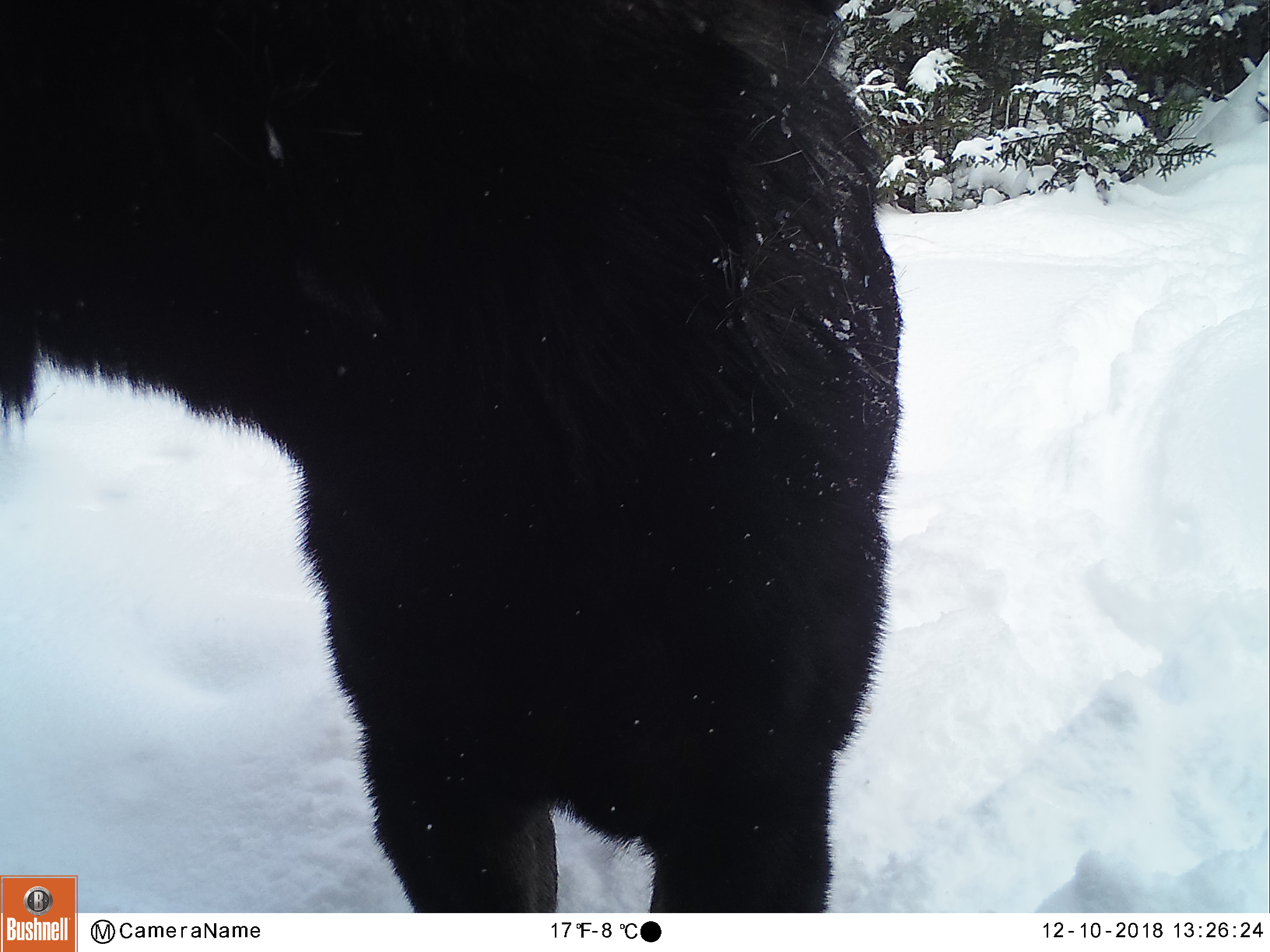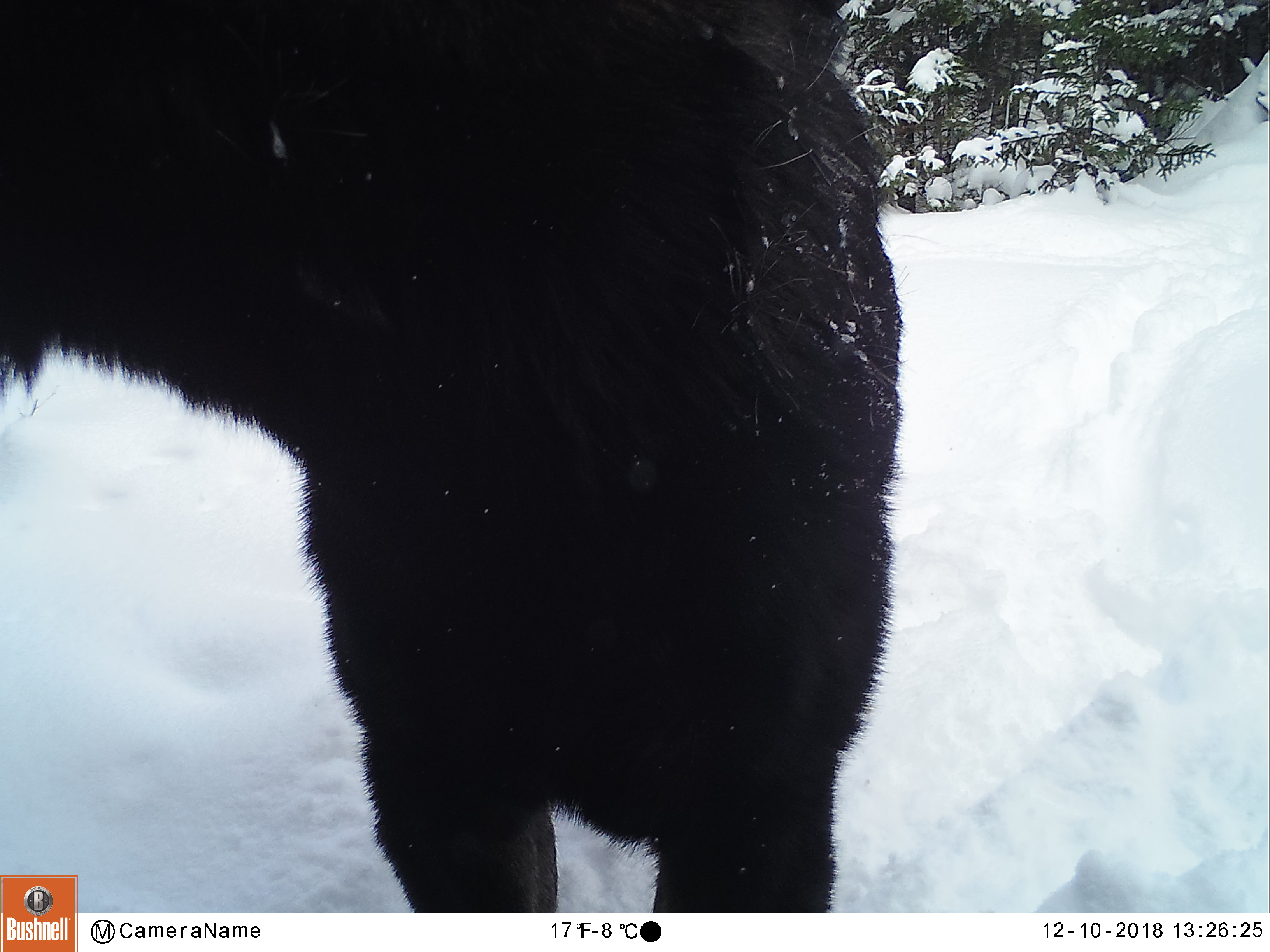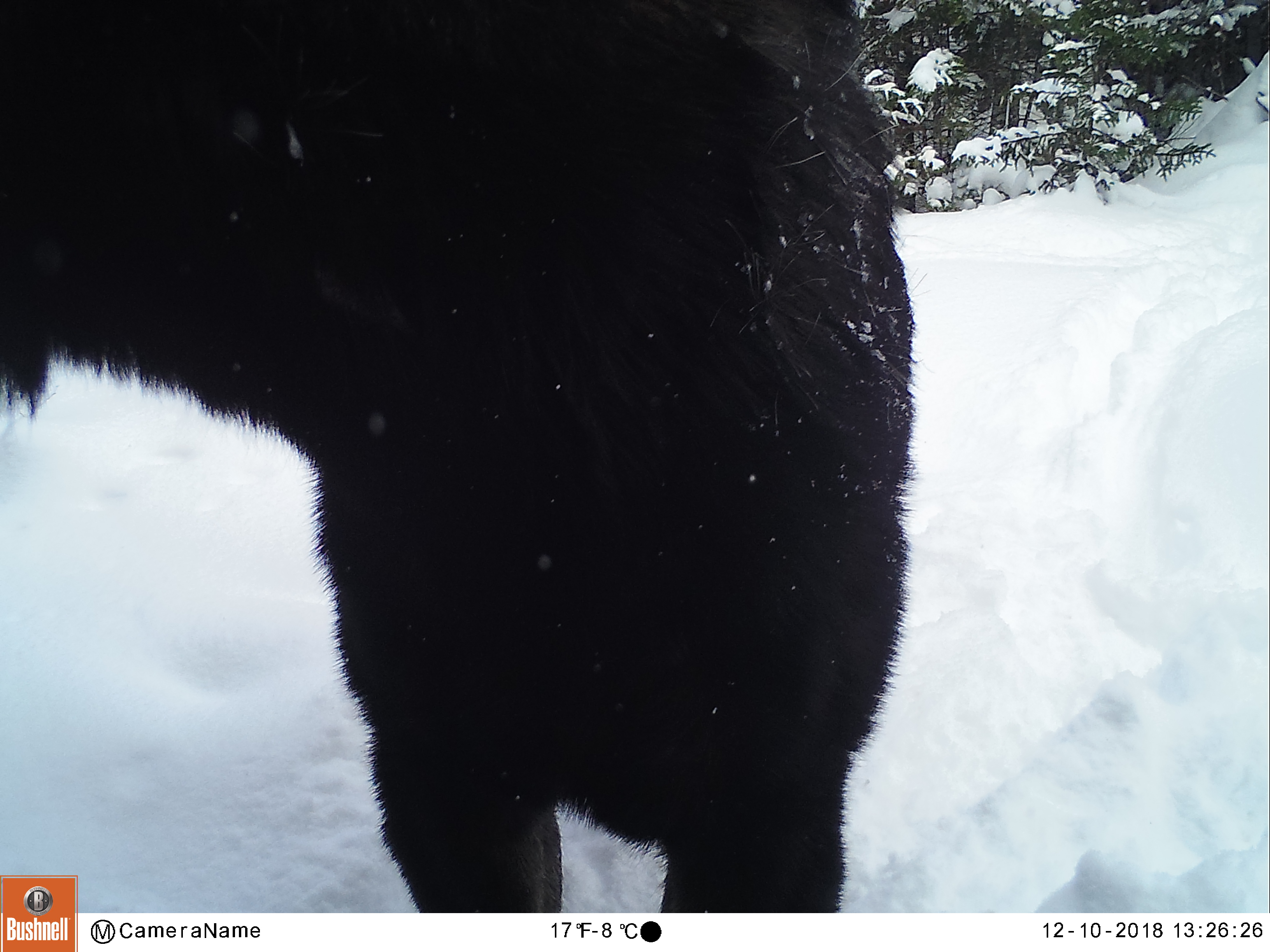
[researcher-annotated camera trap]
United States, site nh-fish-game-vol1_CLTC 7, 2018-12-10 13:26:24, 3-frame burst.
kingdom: Animalia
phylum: Chordata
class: Mammalia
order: Artiodactyla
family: Cervidae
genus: Alces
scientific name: Alces alces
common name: moose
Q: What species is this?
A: Moose (Alces alces).